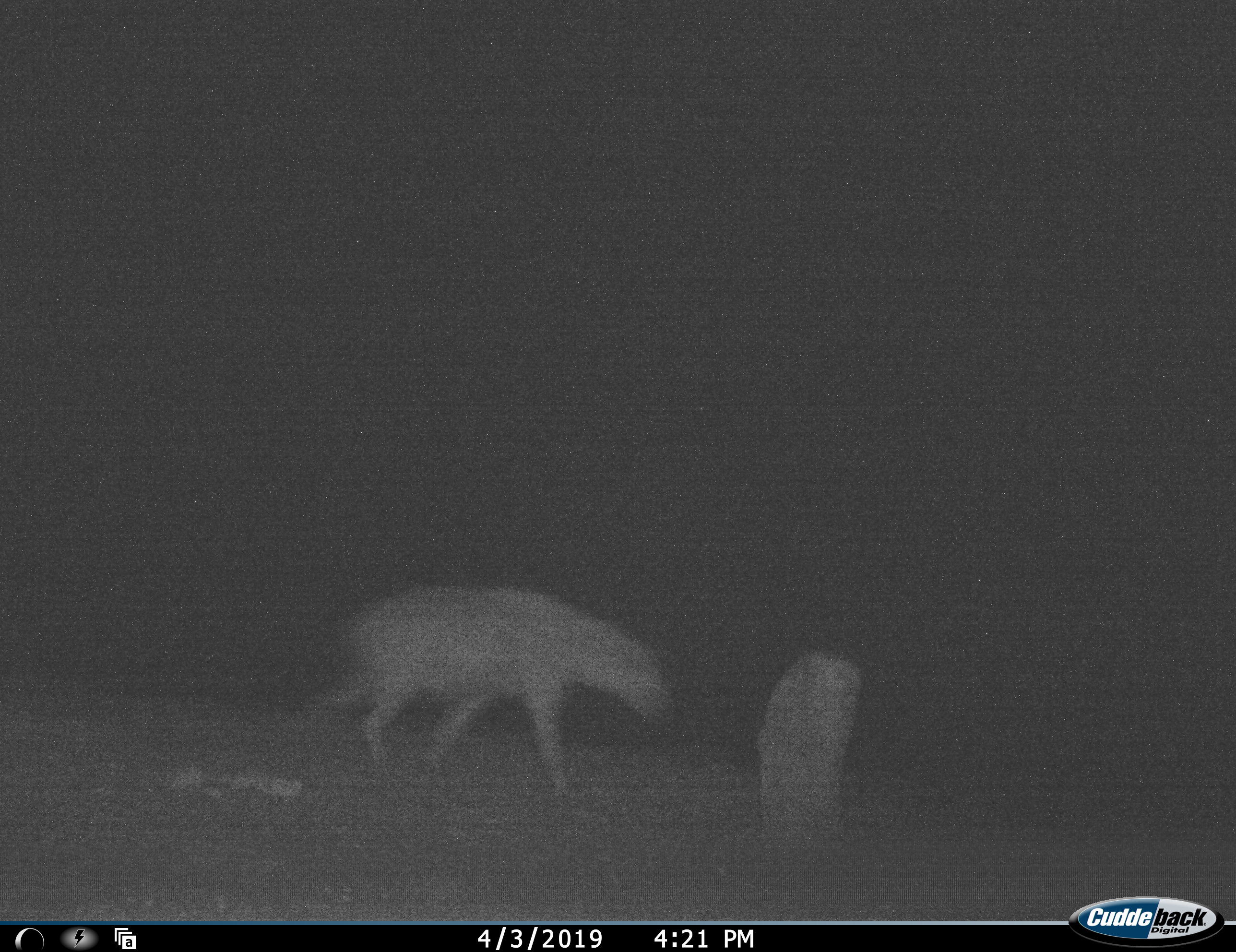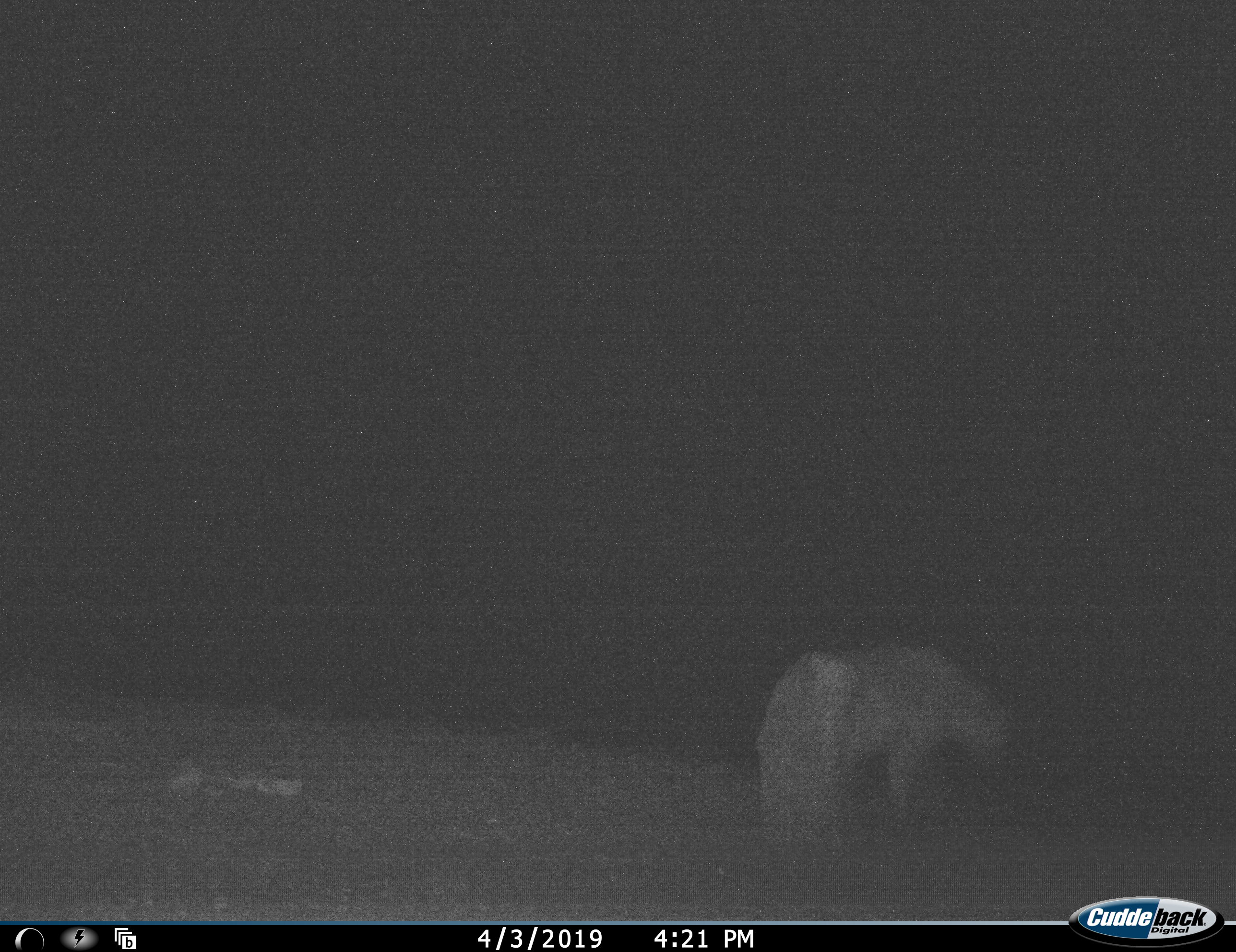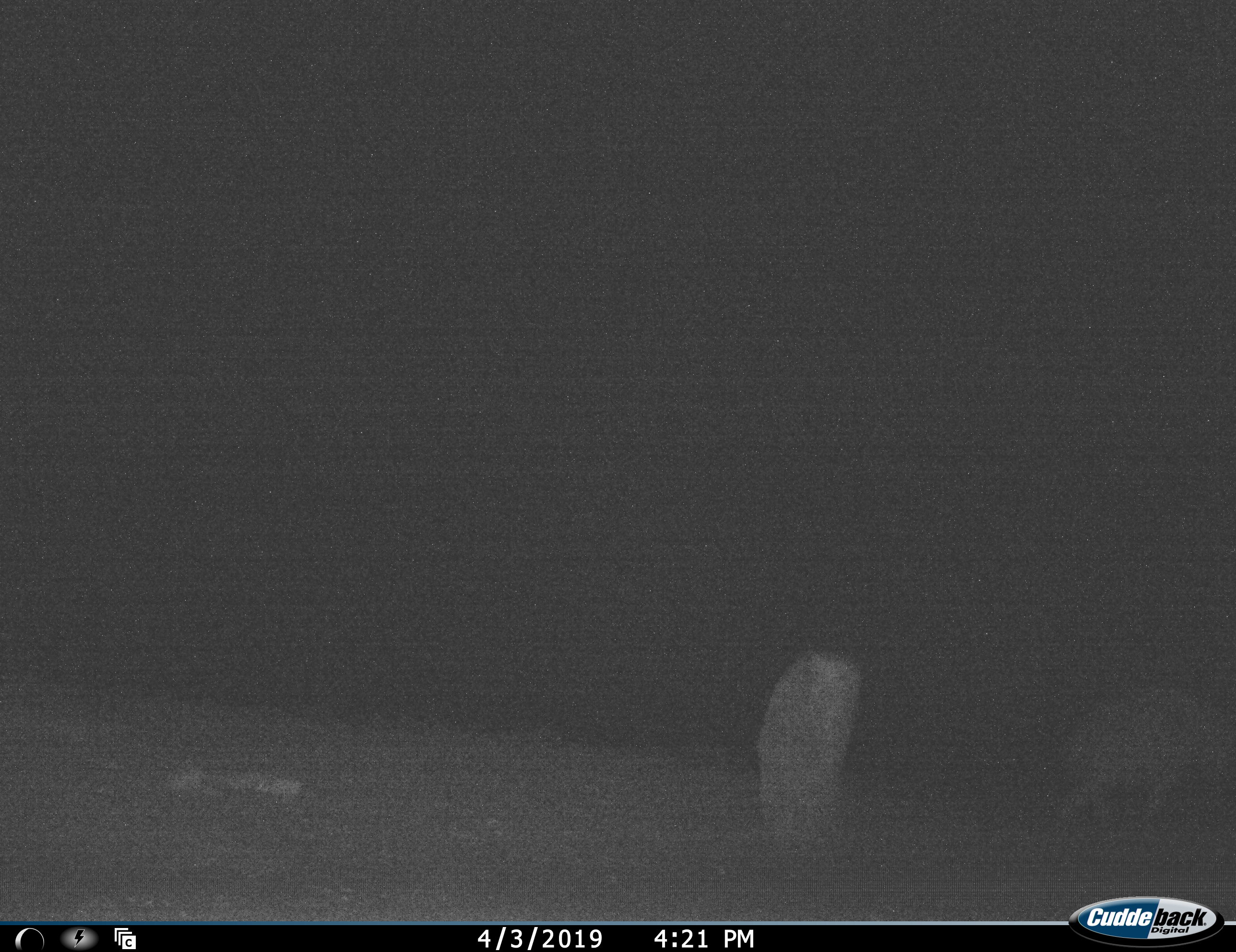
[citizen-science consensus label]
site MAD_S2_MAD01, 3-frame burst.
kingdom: Animalia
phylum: Chordata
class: Mammalia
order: Carnivora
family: Hyaenidae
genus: Crocuta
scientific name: Crocuta crocuta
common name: spotted hyena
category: hyenaspotted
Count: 1.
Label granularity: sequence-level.